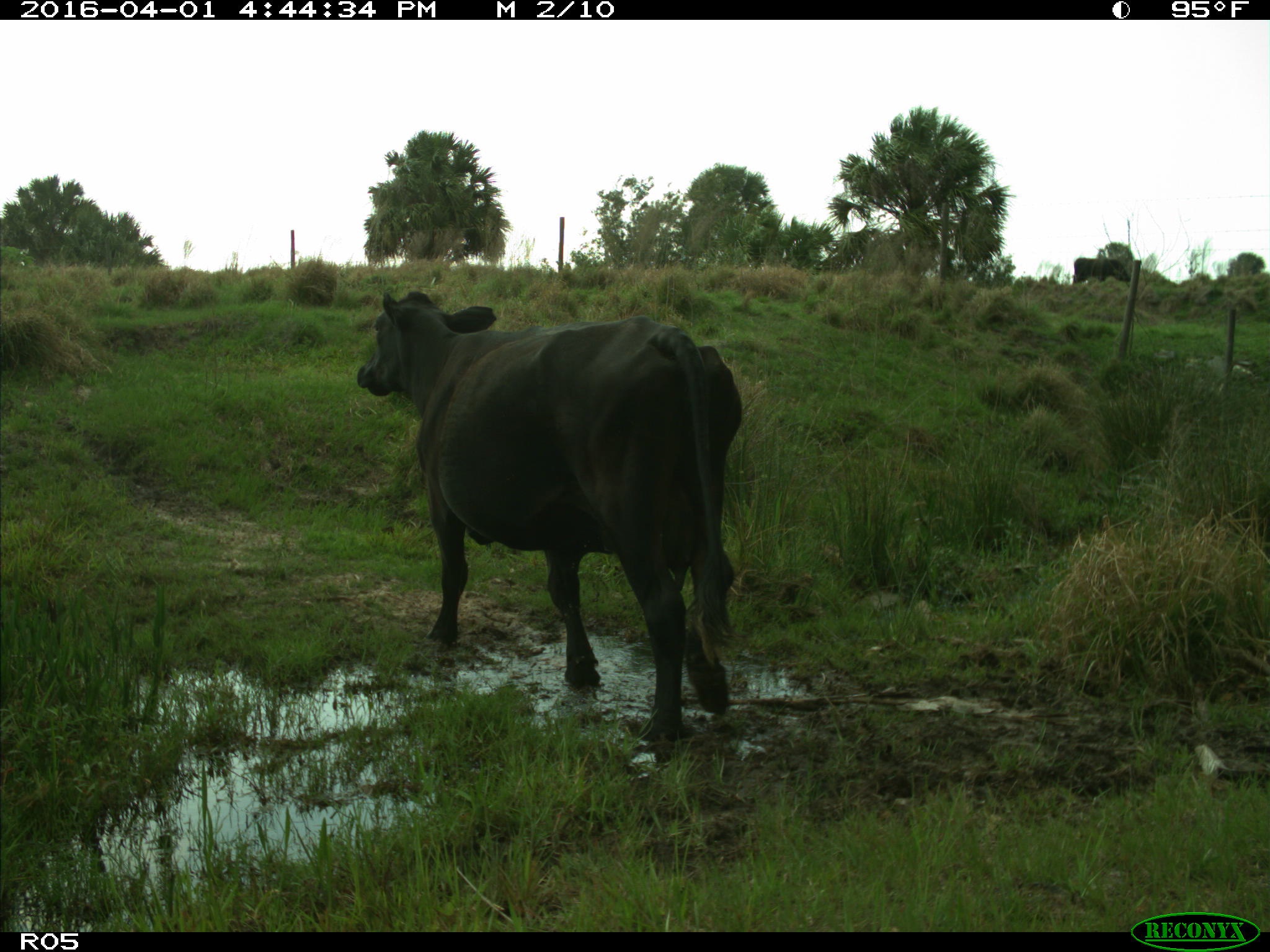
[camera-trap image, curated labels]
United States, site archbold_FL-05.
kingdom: Animalia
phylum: Chordata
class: Mammalia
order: Artiodactyla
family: Bovidae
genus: Bos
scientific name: Bos taurus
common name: domestic cow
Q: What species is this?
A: Bos taurus (domestic cow).